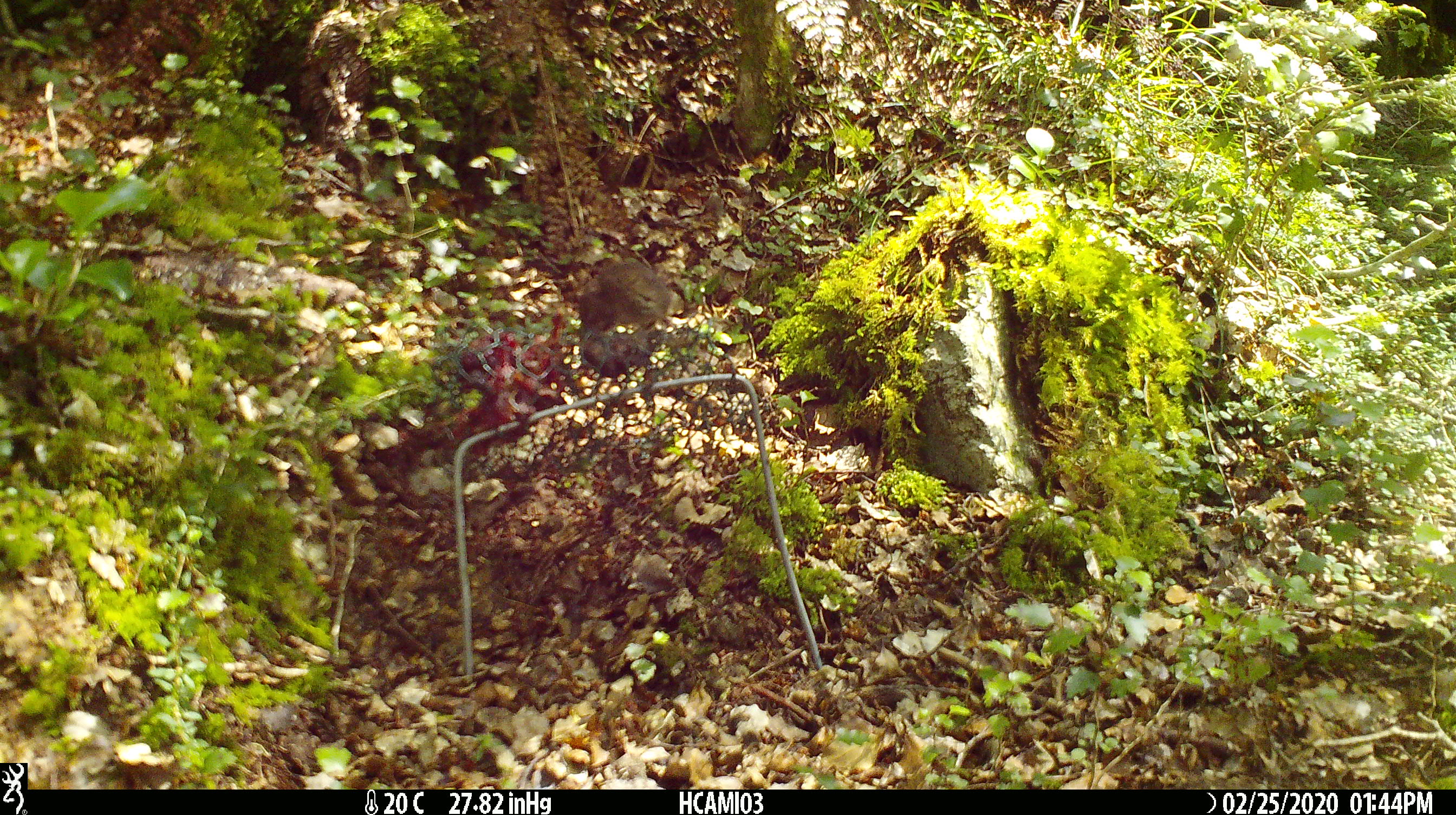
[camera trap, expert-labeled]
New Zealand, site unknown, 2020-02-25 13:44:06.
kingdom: Animalia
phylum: Chordata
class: Mammalia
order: Rodentia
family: Muridae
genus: Mus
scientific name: Mus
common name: mouse